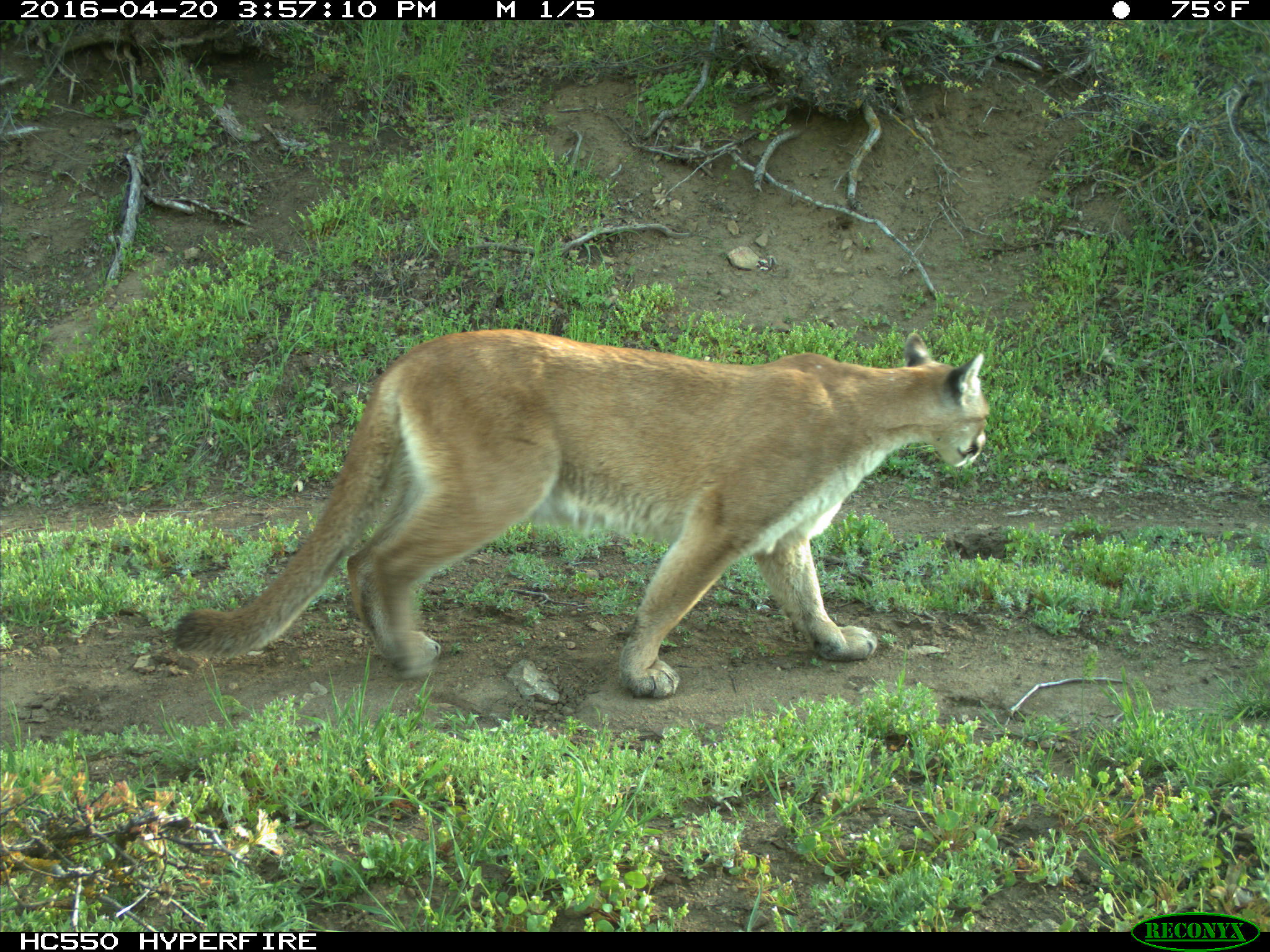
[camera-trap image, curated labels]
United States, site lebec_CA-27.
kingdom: Animalia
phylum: Chordata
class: Mammalia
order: Carnivora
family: Felidae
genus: Puma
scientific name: Puma concolor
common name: mountain lion